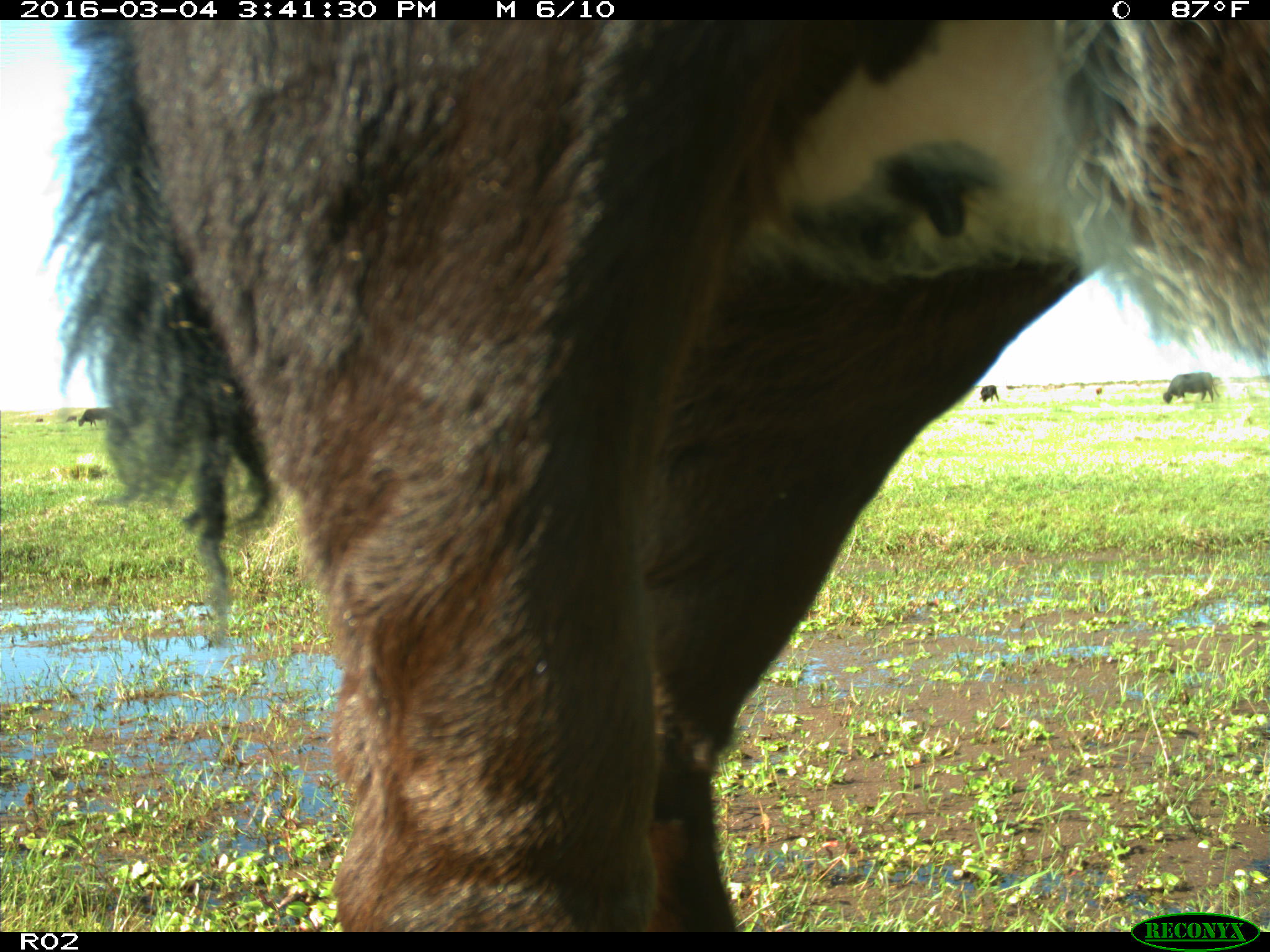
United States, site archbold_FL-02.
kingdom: Animalia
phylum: Chordata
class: Mammalia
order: Artiodactyla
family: Bovidae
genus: Bos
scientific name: Bos taurus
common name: domestic cow